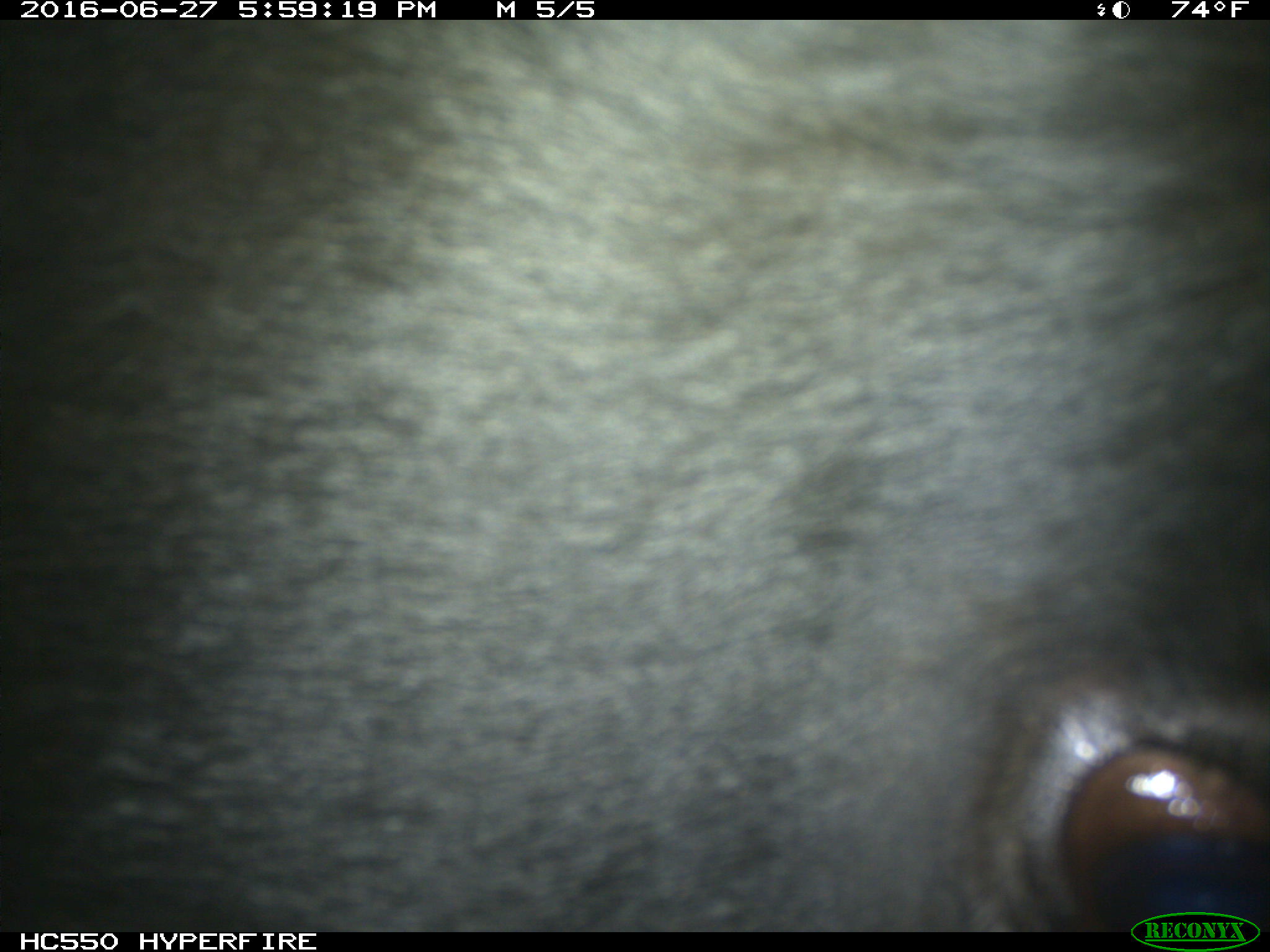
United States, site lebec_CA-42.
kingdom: Animalia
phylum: Chordata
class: Mammalia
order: Artiodactyla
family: Bovidae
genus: Bos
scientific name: Bos taurus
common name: domestic cow